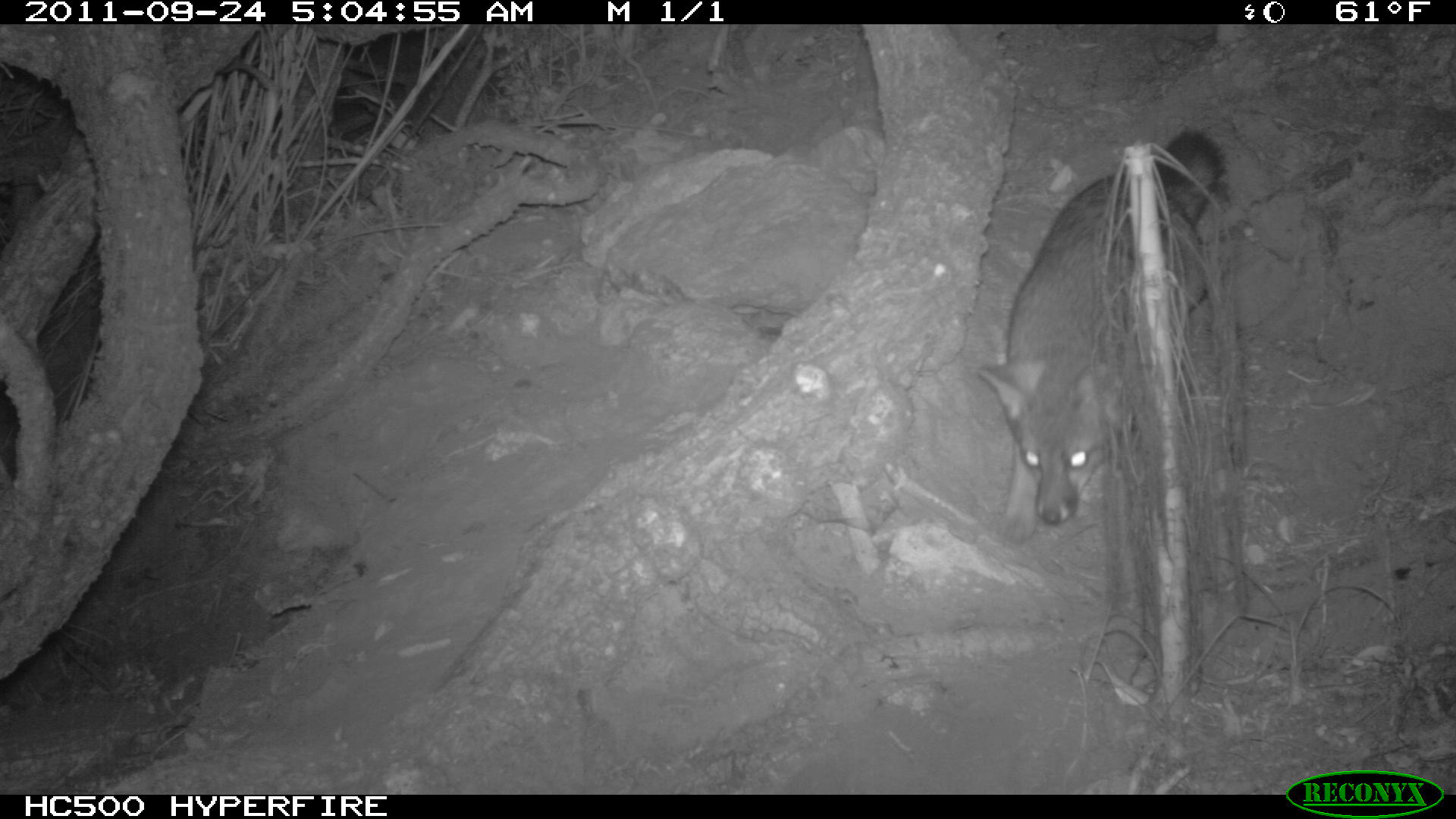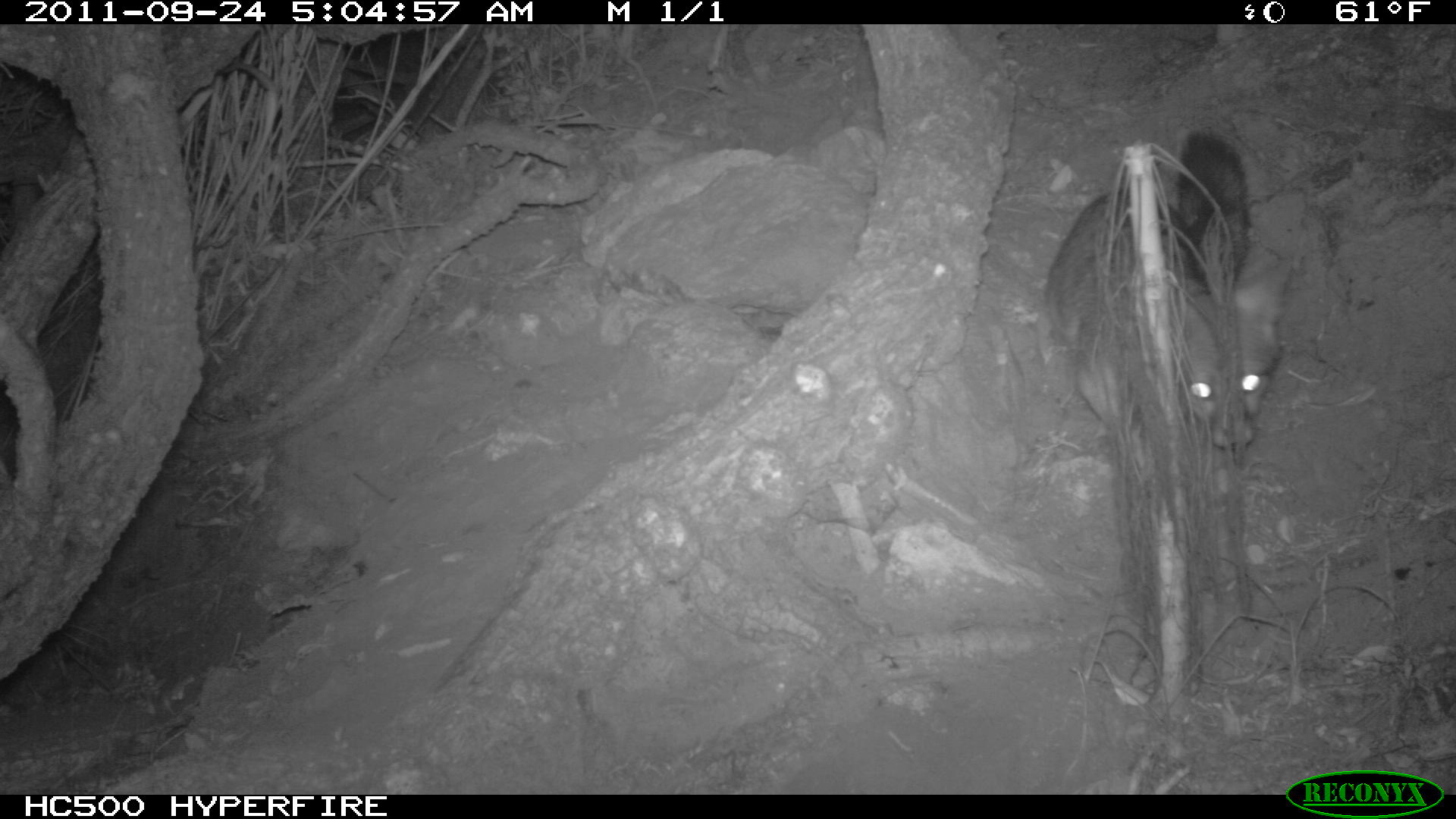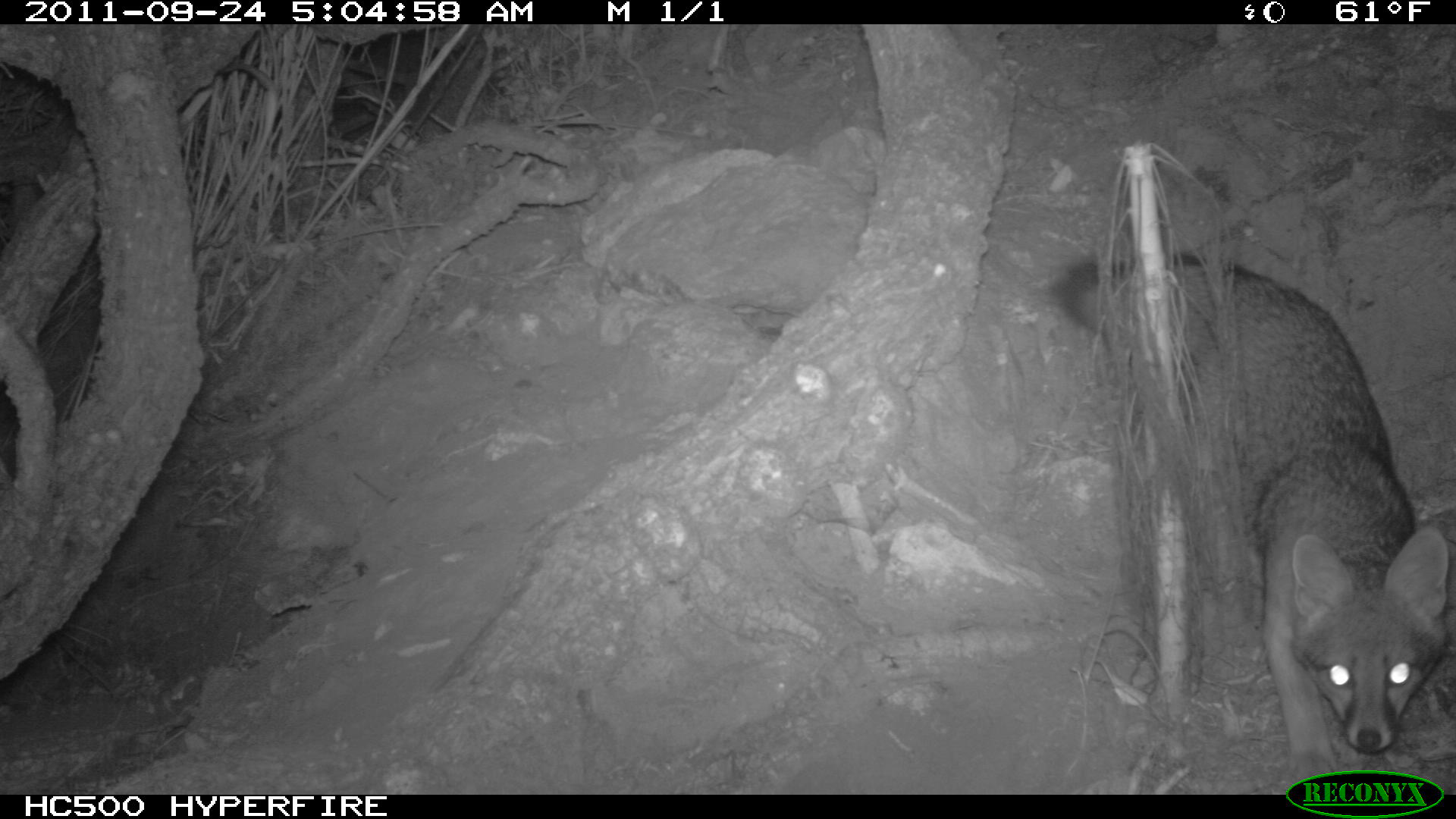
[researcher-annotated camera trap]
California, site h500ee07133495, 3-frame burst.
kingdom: Animalia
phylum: Chordata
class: Mammalia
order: Carnivora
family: Canidae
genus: Urocyon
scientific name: Urocyon littoralis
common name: island fox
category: fox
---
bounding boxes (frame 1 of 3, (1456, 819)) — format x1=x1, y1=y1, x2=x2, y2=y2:
fox: x1=978, y1=127, x2=1225, y2=543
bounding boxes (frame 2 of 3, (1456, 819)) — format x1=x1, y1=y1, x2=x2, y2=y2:
fox: x1=1042, y1=127, x2=1299, y2=447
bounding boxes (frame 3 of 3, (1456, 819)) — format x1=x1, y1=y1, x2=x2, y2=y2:
fox: x1=1055, y1=252, x2=1449, y2=792